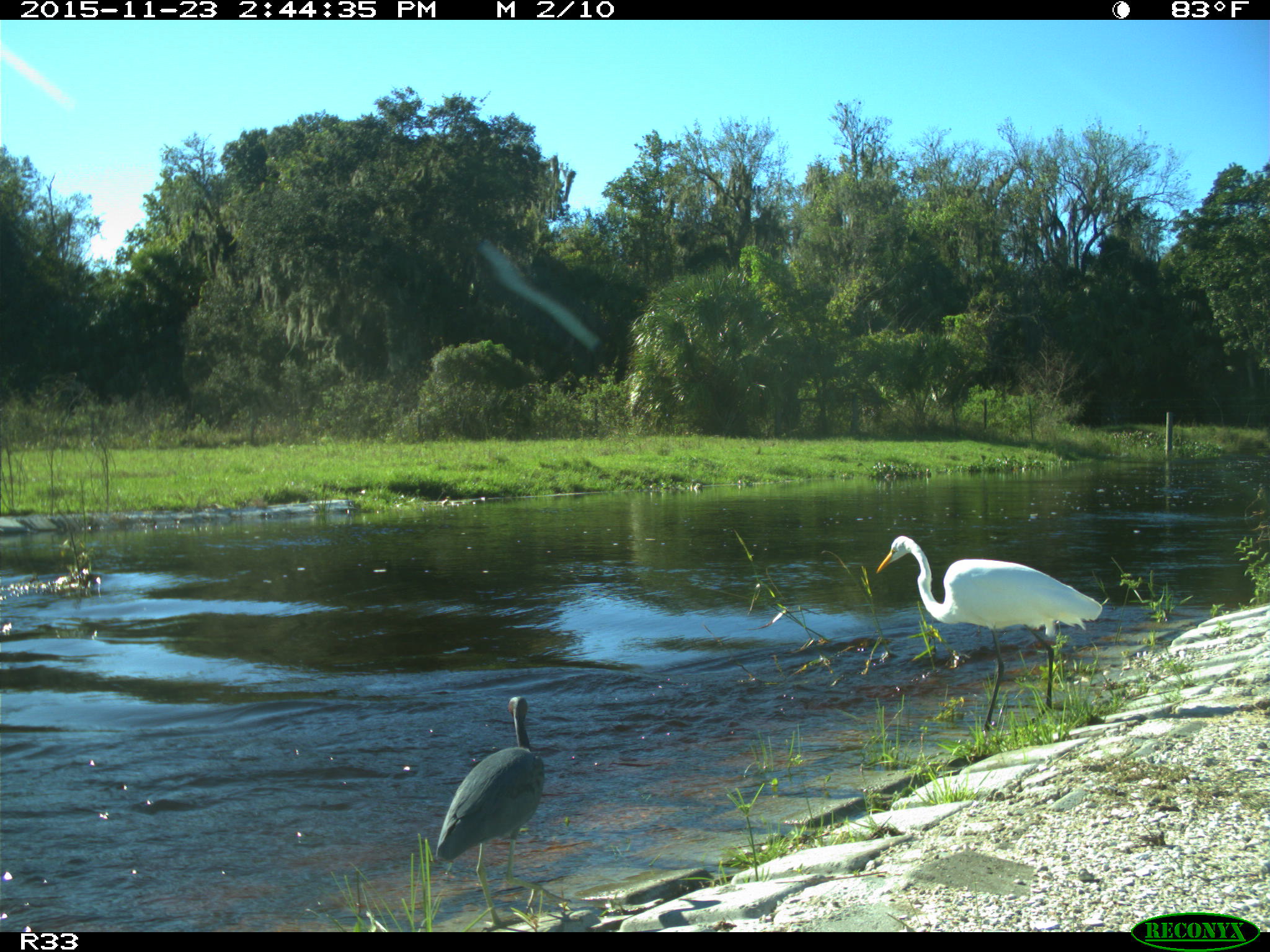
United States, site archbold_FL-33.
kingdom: Animalia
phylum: Chordata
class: Aves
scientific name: Aves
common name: birds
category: unidentified bird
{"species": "unidentified bird (birds) (Aves)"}